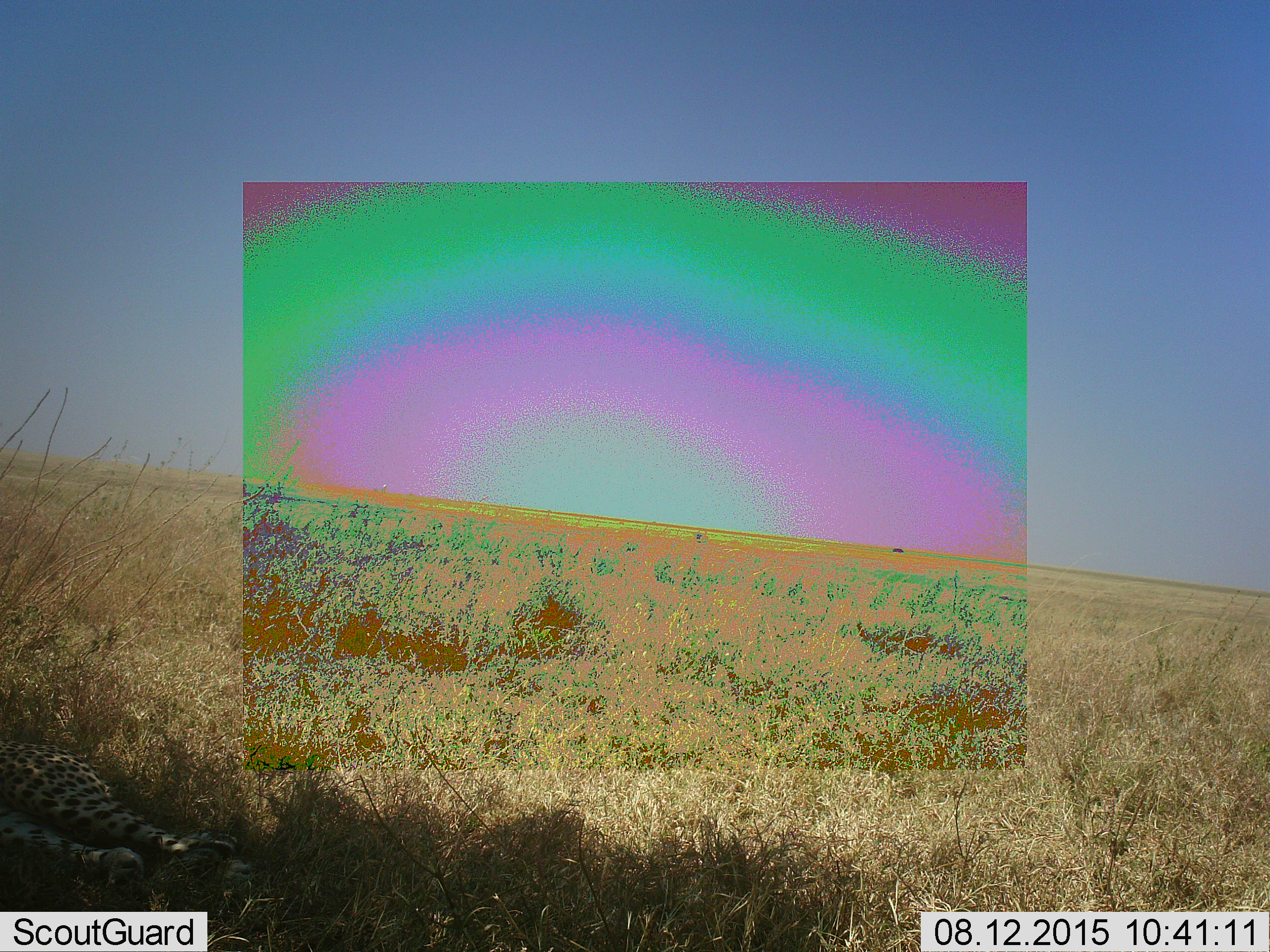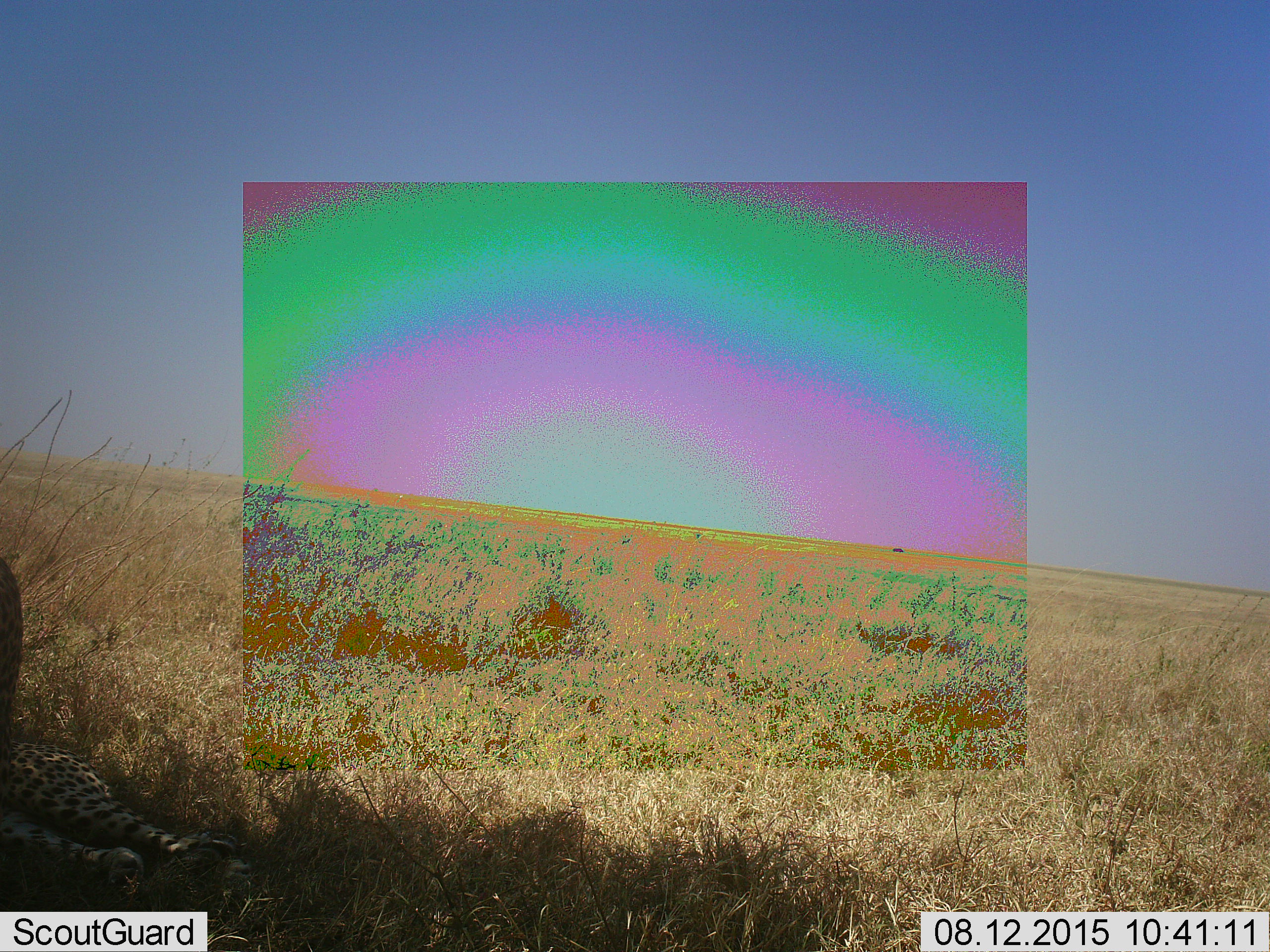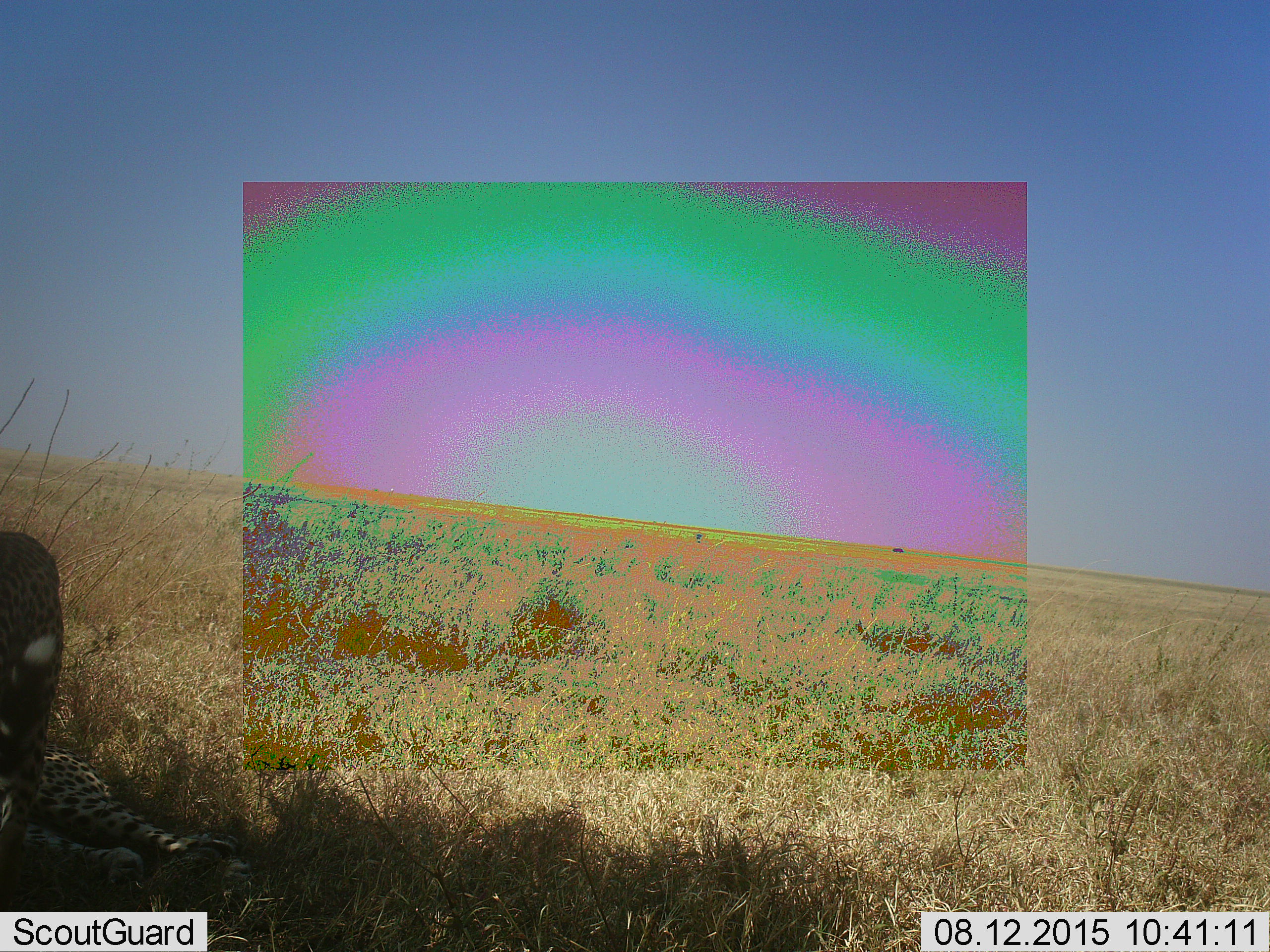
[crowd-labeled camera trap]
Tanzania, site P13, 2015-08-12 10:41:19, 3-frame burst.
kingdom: Animalia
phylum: Chordata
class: Mammalia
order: Carnivora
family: Felidae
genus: Acinonyx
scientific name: Acinonyx jubatus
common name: cheetah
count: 2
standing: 43%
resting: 100%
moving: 43%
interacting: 0%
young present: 14%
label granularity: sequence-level